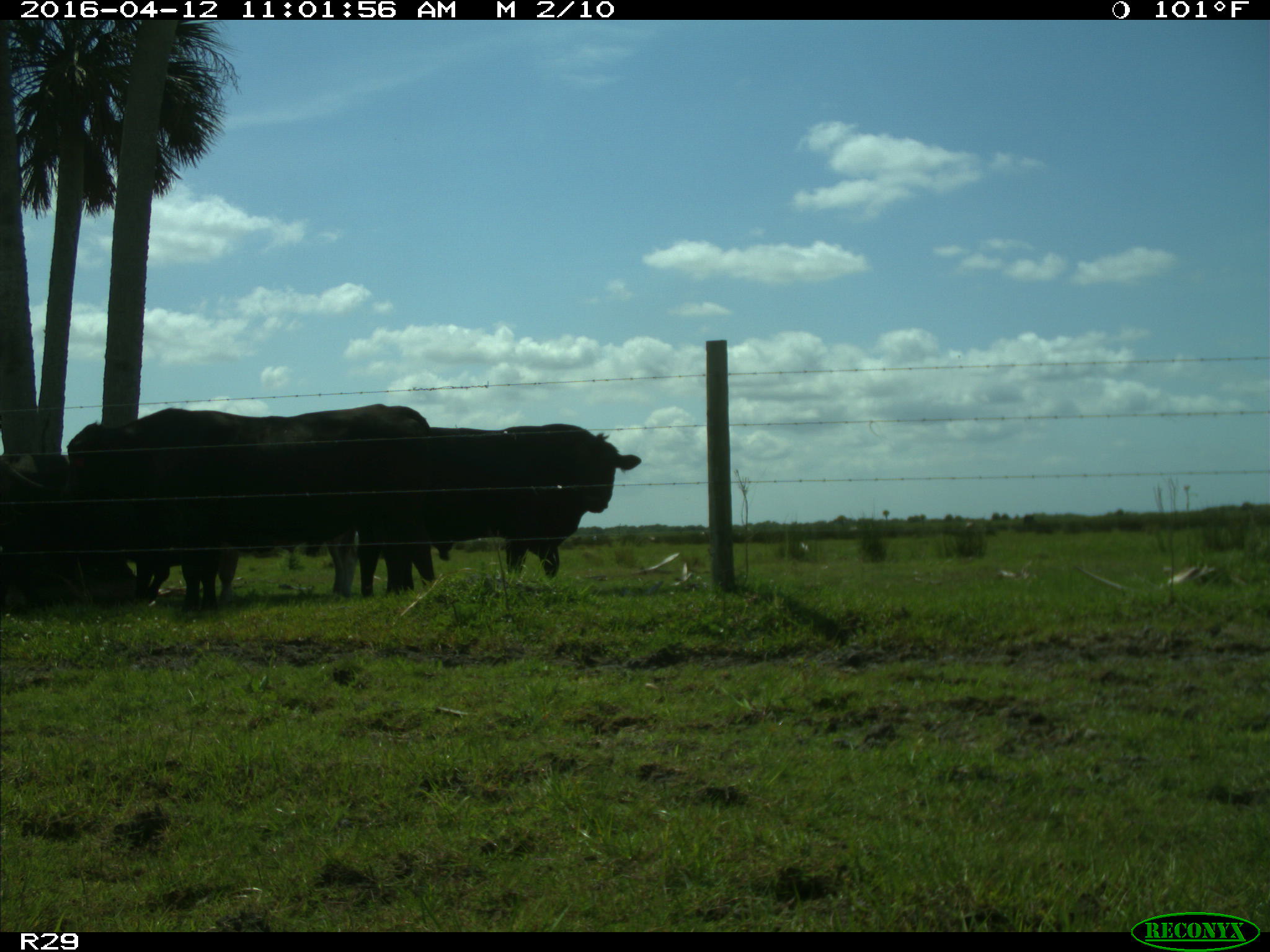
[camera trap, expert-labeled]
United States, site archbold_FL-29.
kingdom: Animalia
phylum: Chordata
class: Mammalia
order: Artiodactyla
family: Bovidae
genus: Bos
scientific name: Bos taurus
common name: domestic cow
Bos taurus (domestic cow).